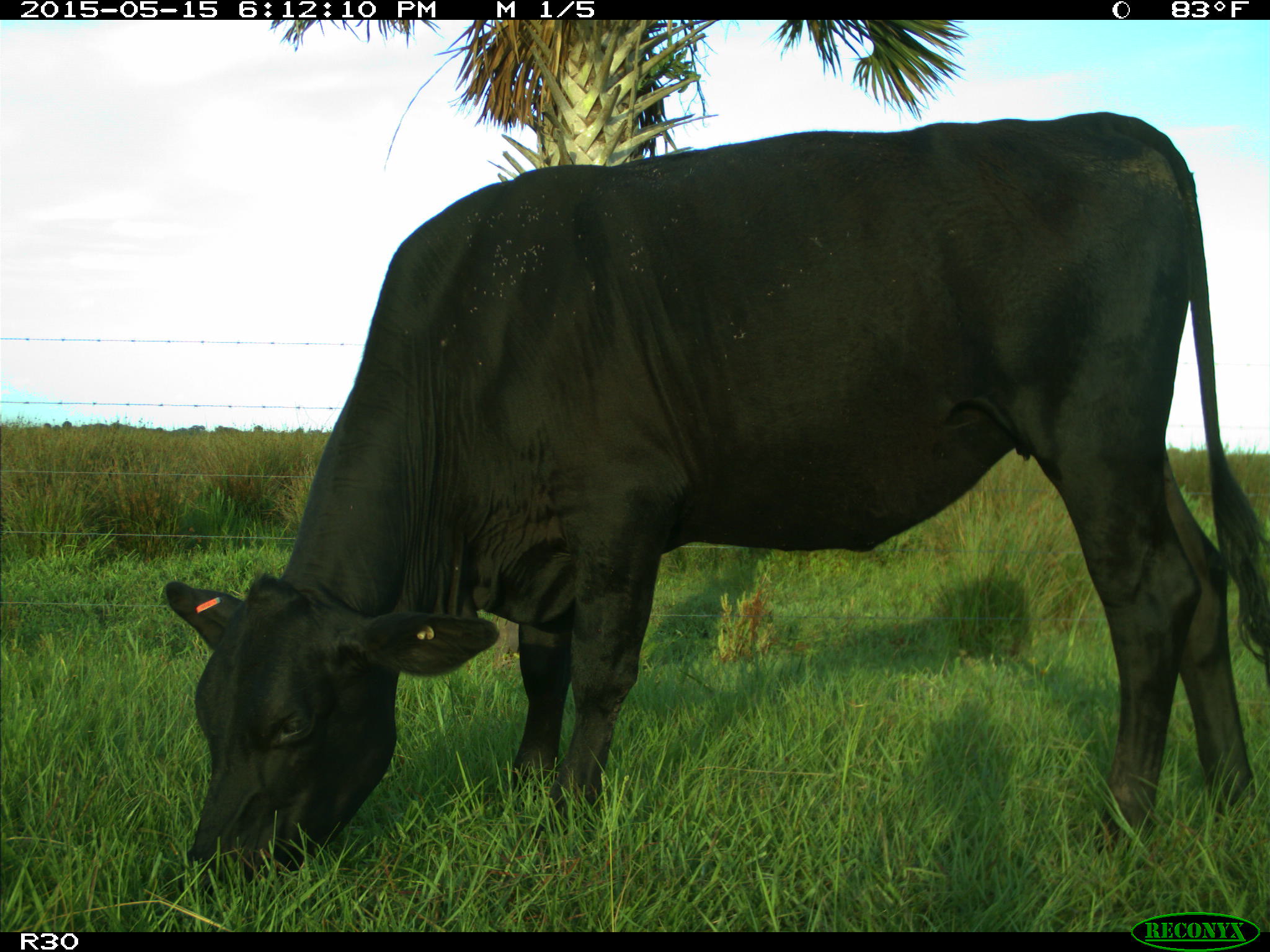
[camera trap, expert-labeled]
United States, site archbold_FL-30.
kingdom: Animalia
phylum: Chordata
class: Mammalia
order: Artiodactyla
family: Bovidae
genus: Bos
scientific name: Bos taurus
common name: domestic cow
Bos taurus (domestic cow).